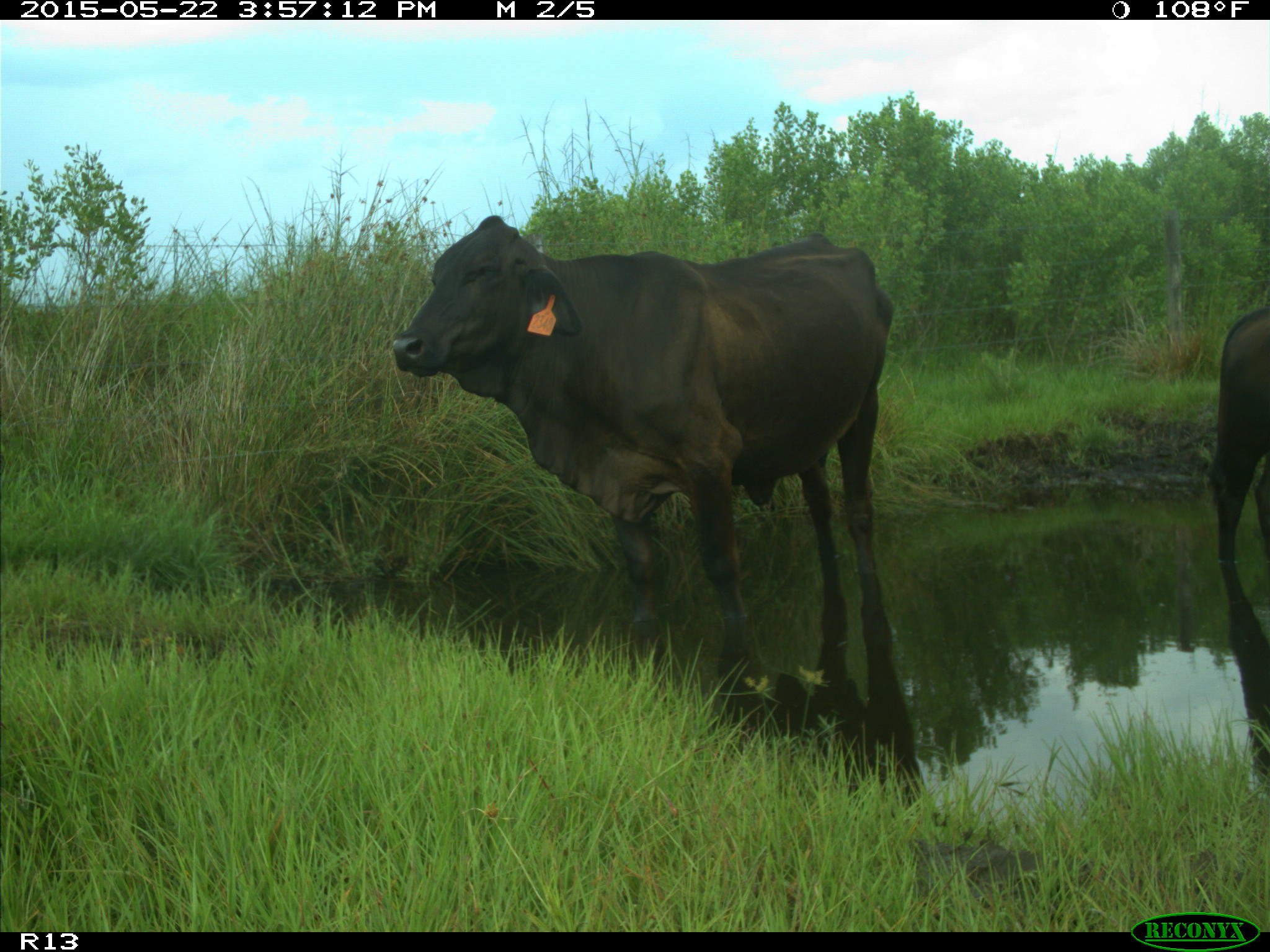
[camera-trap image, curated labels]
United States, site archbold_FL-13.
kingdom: Animalia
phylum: Chordata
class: Mammalia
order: Artiodactyla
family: Bovidae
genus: Bos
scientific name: Bos taurus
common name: domestic cow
Bos taurus (domestic cow).